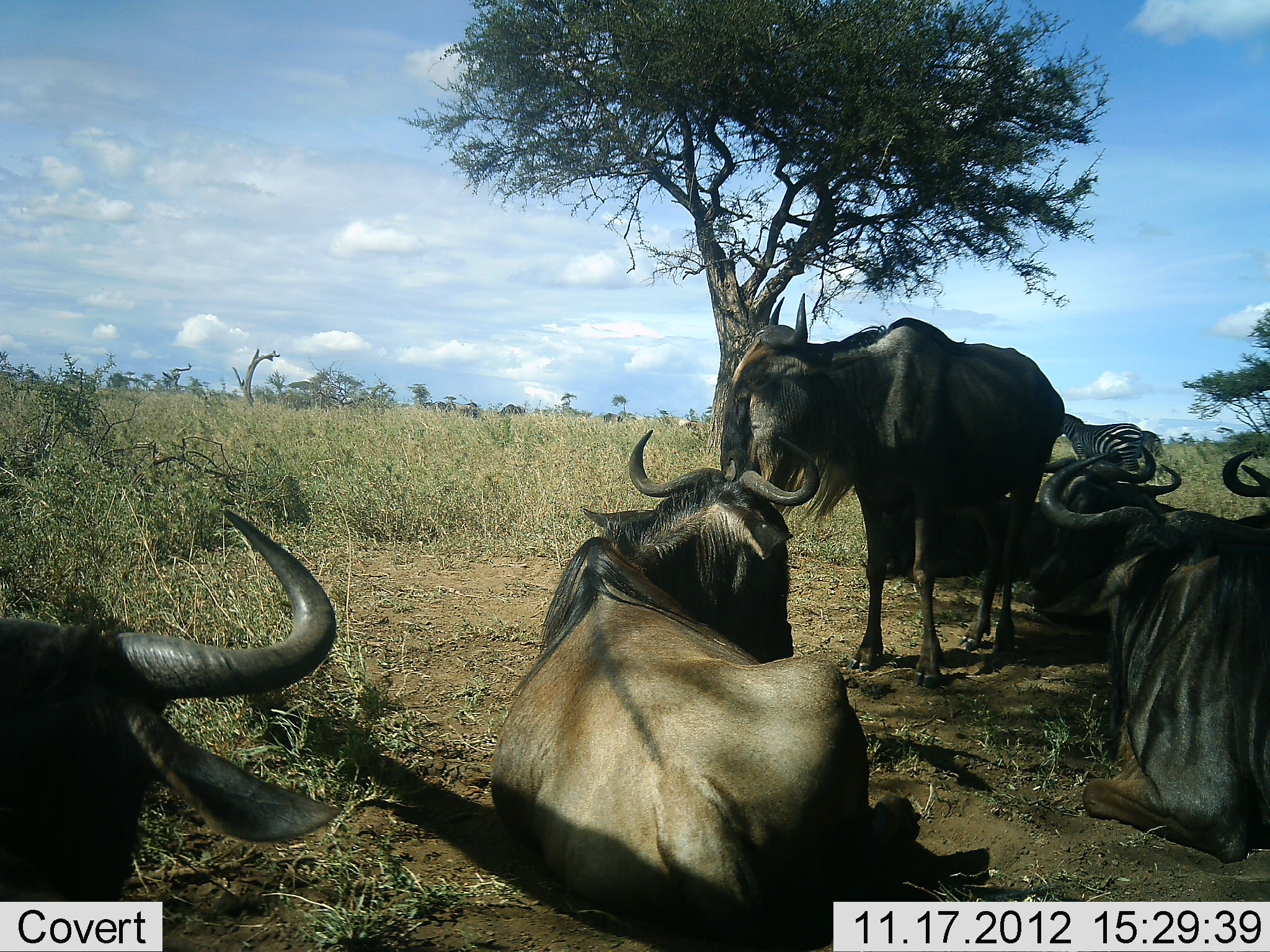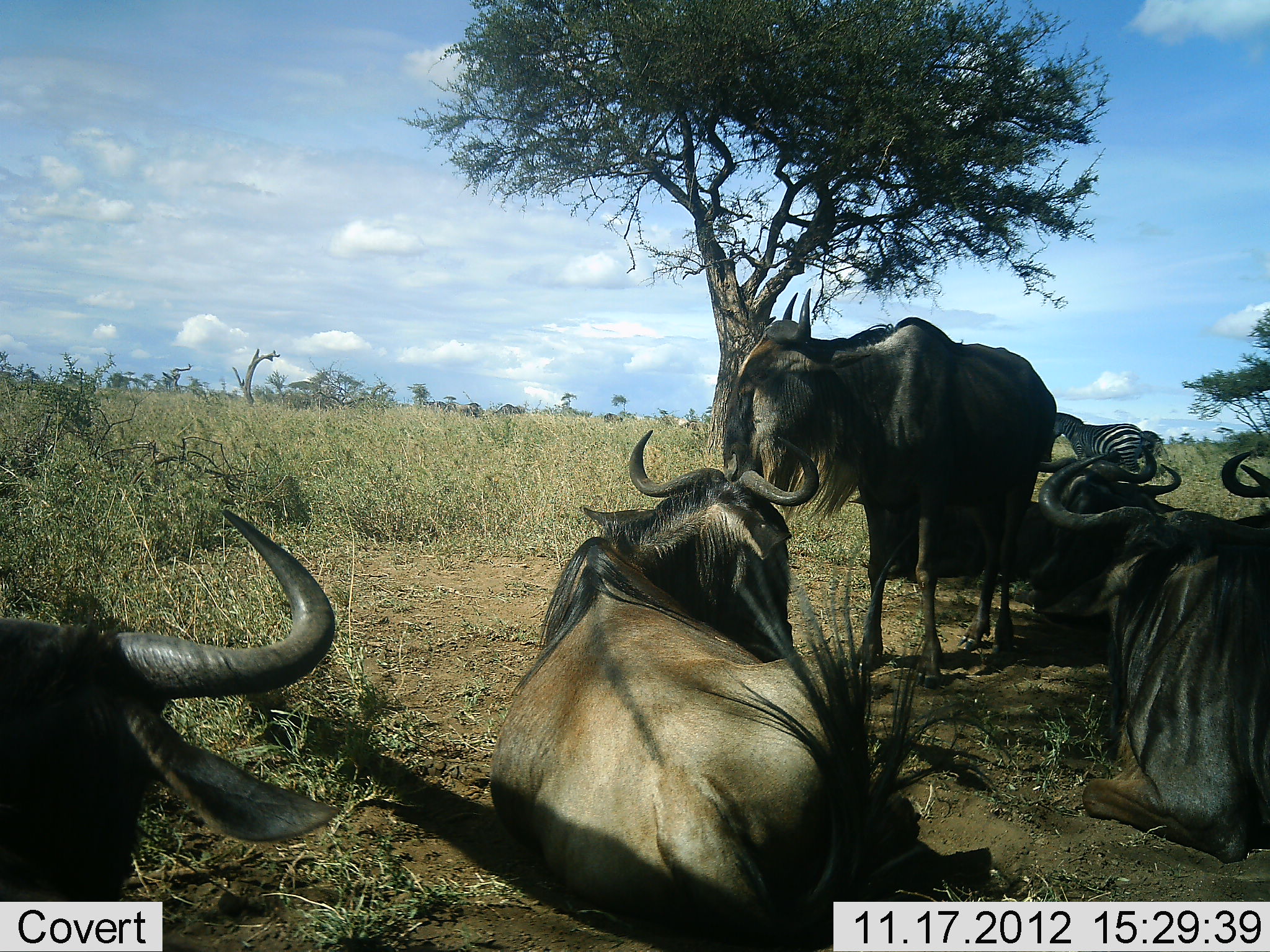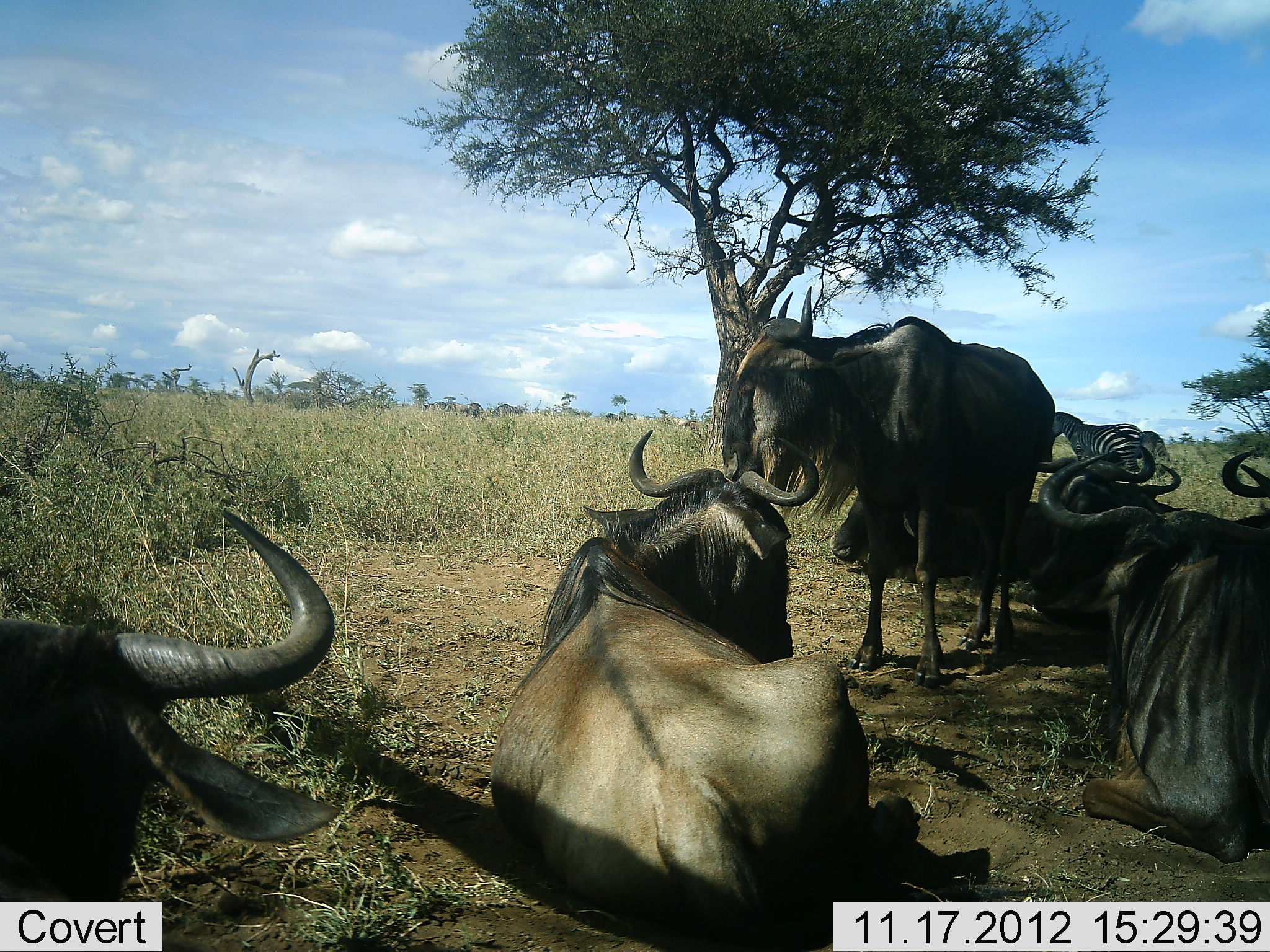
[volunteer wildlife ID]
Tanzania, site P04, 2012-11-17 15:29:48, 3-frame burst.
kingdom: Animalia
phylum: Chordata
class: Mammalia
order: Artiodactyla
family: Bovidae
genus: Connochaetes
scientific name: Connochaetes taurinus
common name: blue wildebeest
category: wildebeest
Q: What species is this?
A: Wildebeest (blue wildebeest) (Connochaetes taurinus).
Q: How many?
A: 6.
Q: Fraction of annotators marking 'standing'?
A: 47%.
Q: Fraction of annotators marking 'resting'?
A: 100%.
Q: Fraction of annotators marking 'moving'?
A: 7%.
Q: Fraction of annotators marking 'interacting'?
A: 0%.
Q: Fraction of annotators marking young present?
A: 0%.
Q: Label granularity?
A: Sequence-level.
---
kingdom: Animalia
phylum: Chordata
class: Mammalia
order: Perissodactyla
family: Equidae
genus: Equus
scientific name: Equus quagga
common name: plains zebra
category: zebra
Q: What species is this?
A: Zebra (plains zebra) (Equus quagga).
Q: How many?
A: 1.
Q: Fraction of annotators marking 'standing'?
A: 100%.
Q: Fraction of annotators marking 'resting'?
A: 0%.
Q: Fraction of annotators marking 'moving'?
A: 0%.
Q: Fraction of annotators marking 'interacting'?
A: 0%.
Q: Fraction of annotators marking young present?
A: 0%.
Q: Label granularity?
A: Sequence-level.